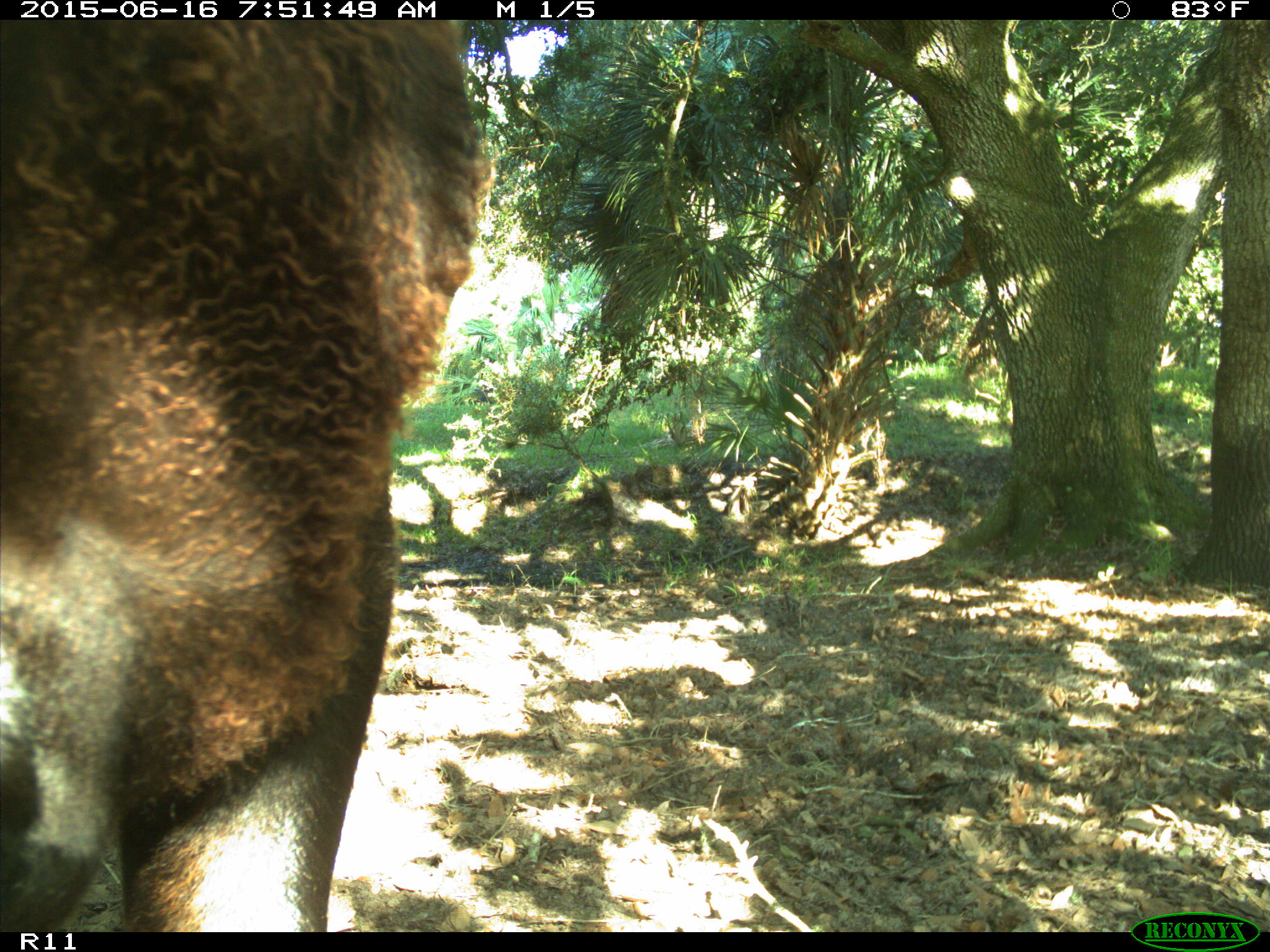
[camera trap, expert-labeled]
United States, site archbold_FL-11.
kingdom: Animalia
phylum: Chordata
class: Mammalia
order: Artiodactyla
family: Bovidae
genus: Bos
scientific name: Bos taurus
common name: domestic cow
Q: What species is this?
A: Bos taurus (domestic cow).